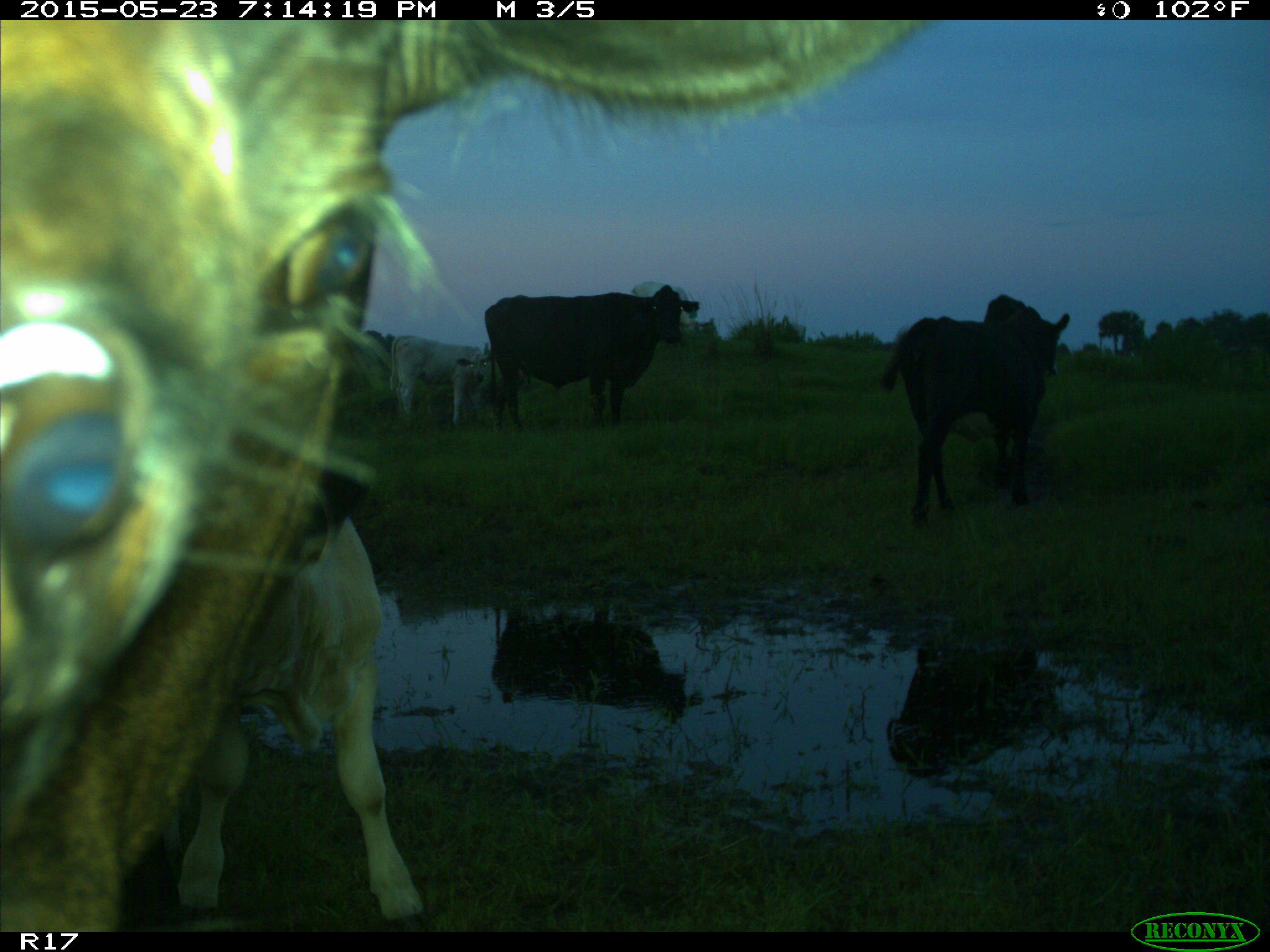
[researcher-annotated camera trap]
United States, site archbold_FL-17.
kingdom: Animalia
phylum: Chordata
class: Mammalia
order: Artiodactyla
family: Bovidae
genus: Bos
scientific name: Bos taurus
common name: domestic cow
Bos taurus (domestic cow).